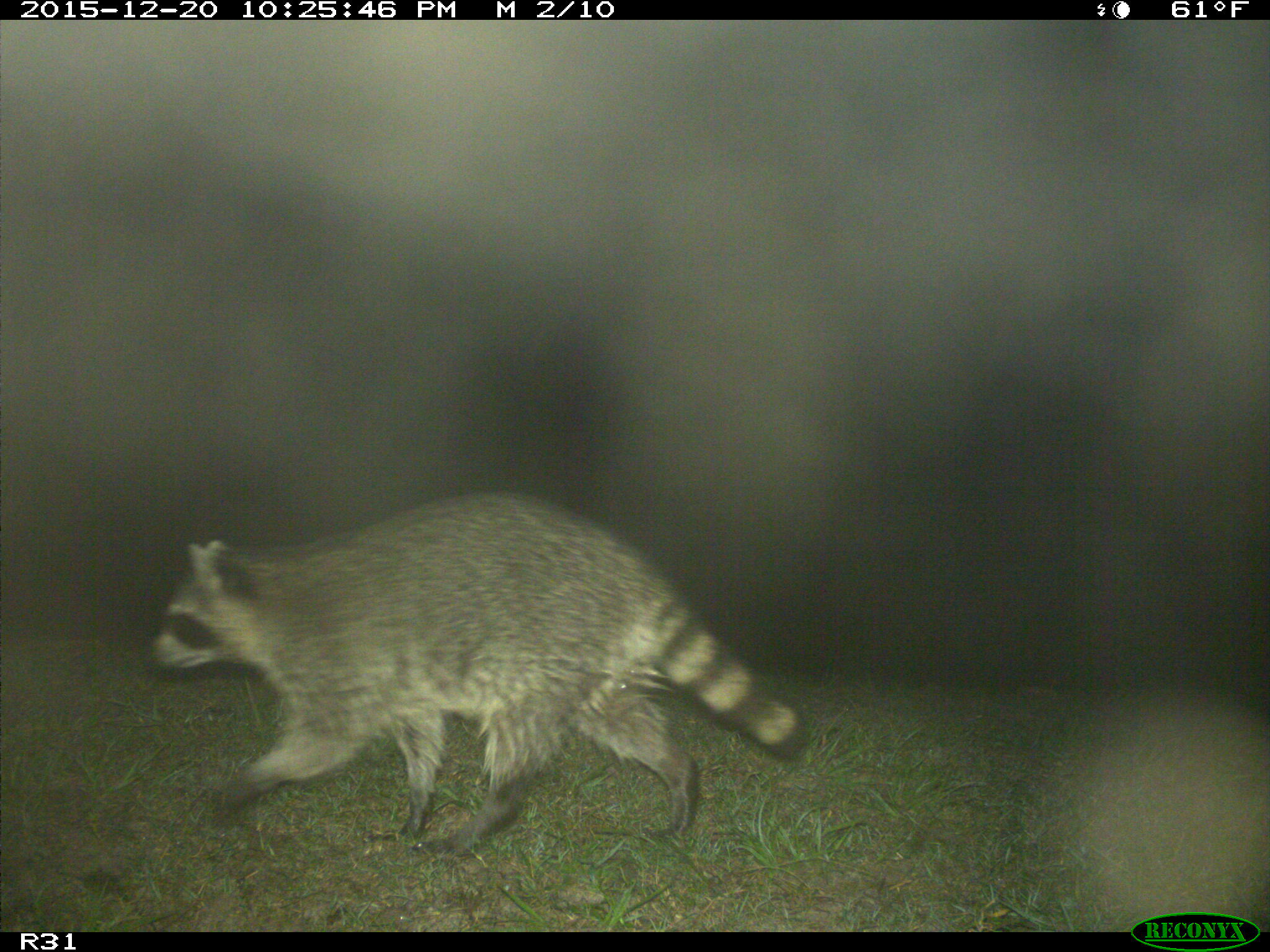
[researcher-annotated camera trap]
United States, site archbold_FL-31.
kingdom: Animalia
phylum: Chordata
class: Mammalia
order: Carnivora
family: Procyonidae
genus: Procyon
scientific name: Procyon lotor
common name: common raccoon